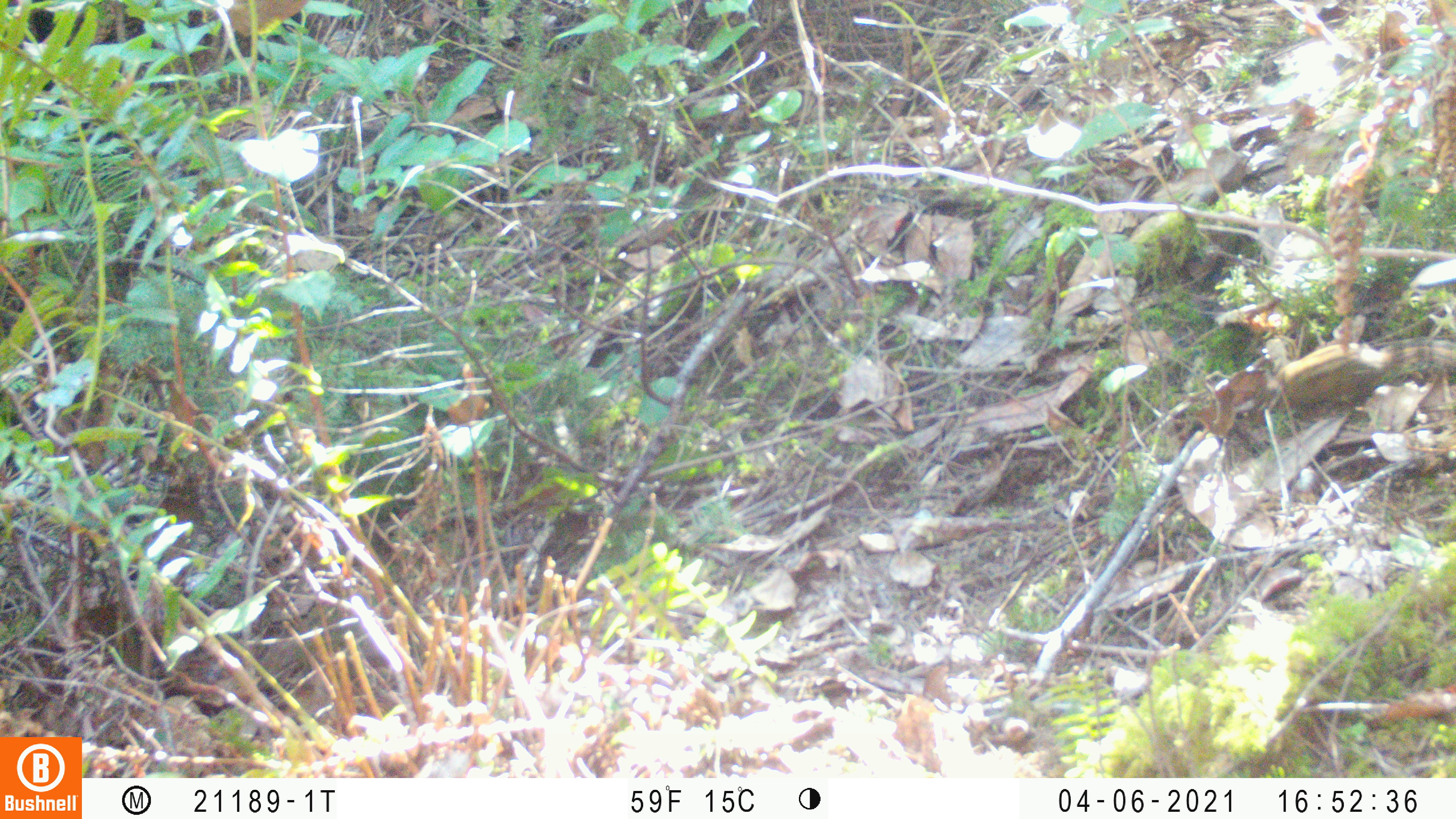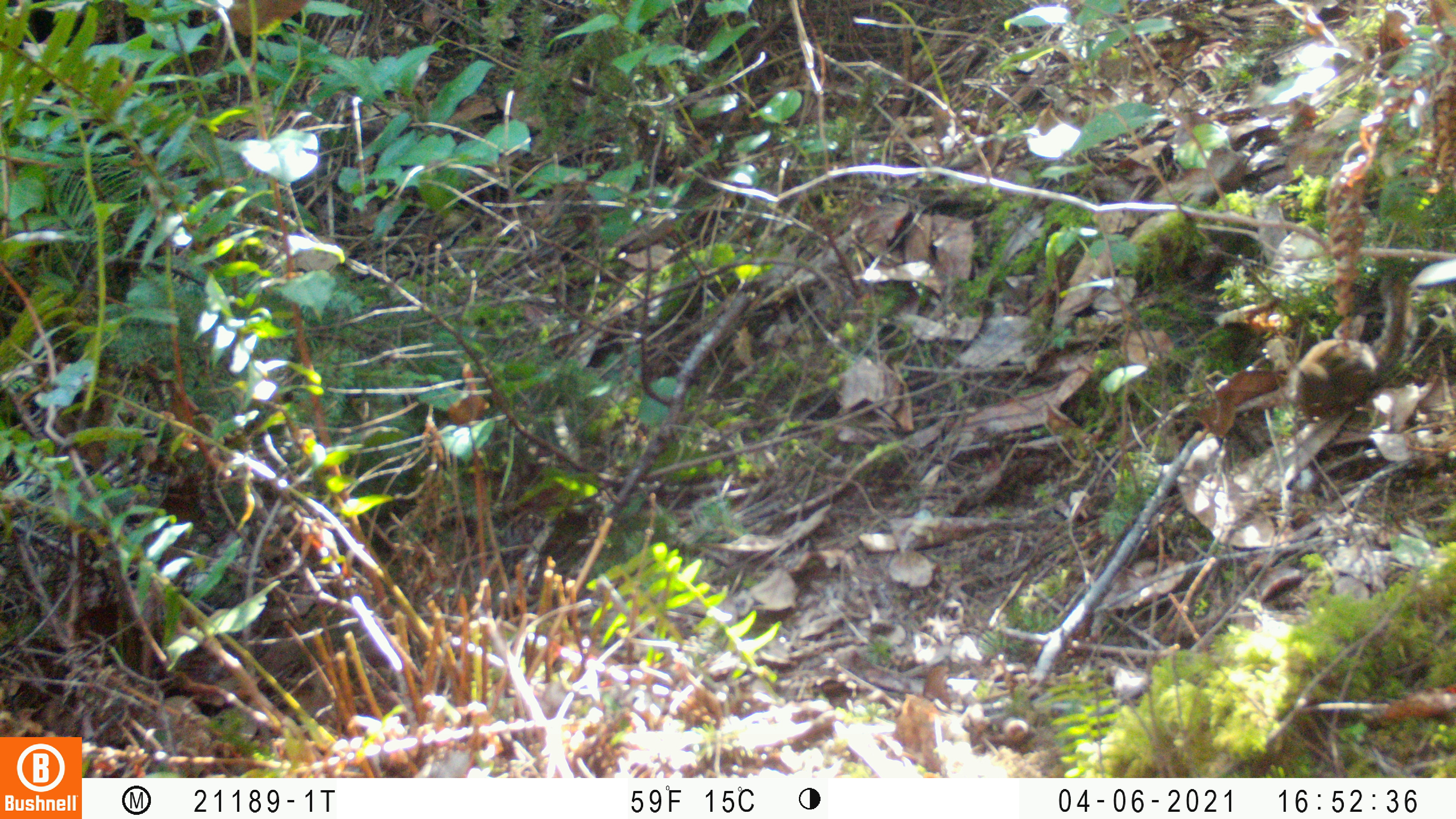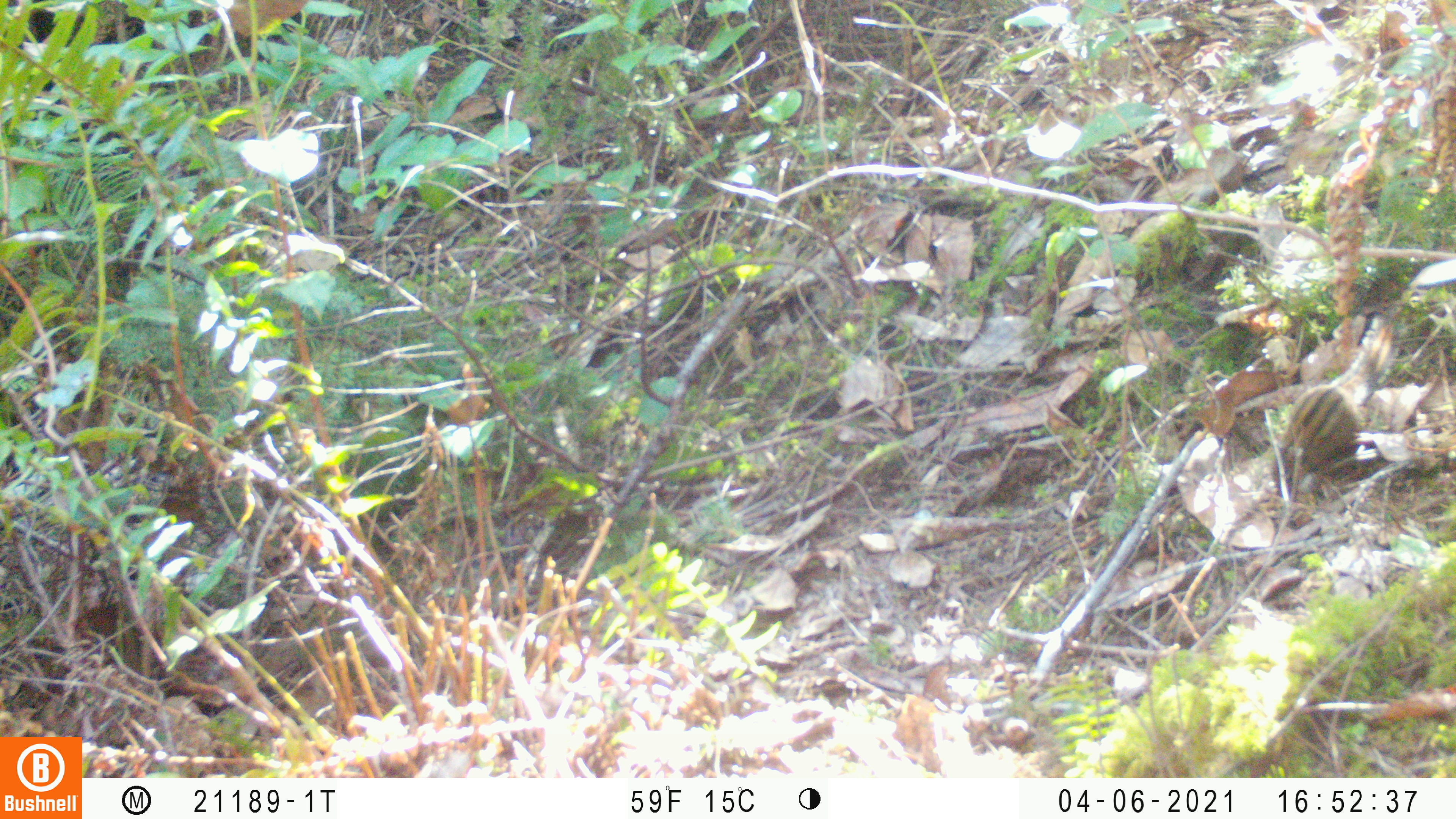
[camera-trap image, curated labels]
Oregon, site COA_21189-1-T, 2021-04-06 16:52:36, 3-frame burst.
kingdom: Animalia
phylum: Chordata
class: Mammalia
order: Rodentia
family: Sciuridae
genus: Neotamias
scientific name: Neotamias townsendii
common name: townsend's chipmunk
Townsend's chipmunk (Neotamias townsendii).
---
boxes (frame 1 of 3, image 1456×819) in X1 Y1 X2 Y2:
townsend's chipmunk: 1231 329 1453 432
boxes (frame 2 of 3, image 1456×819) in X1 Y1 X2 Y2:
townsend's chipmunk: 1285 270 1415 417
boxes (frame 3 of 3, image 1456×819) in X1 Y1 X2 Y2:
townsend's chipmunk: 1268 319 1402 487